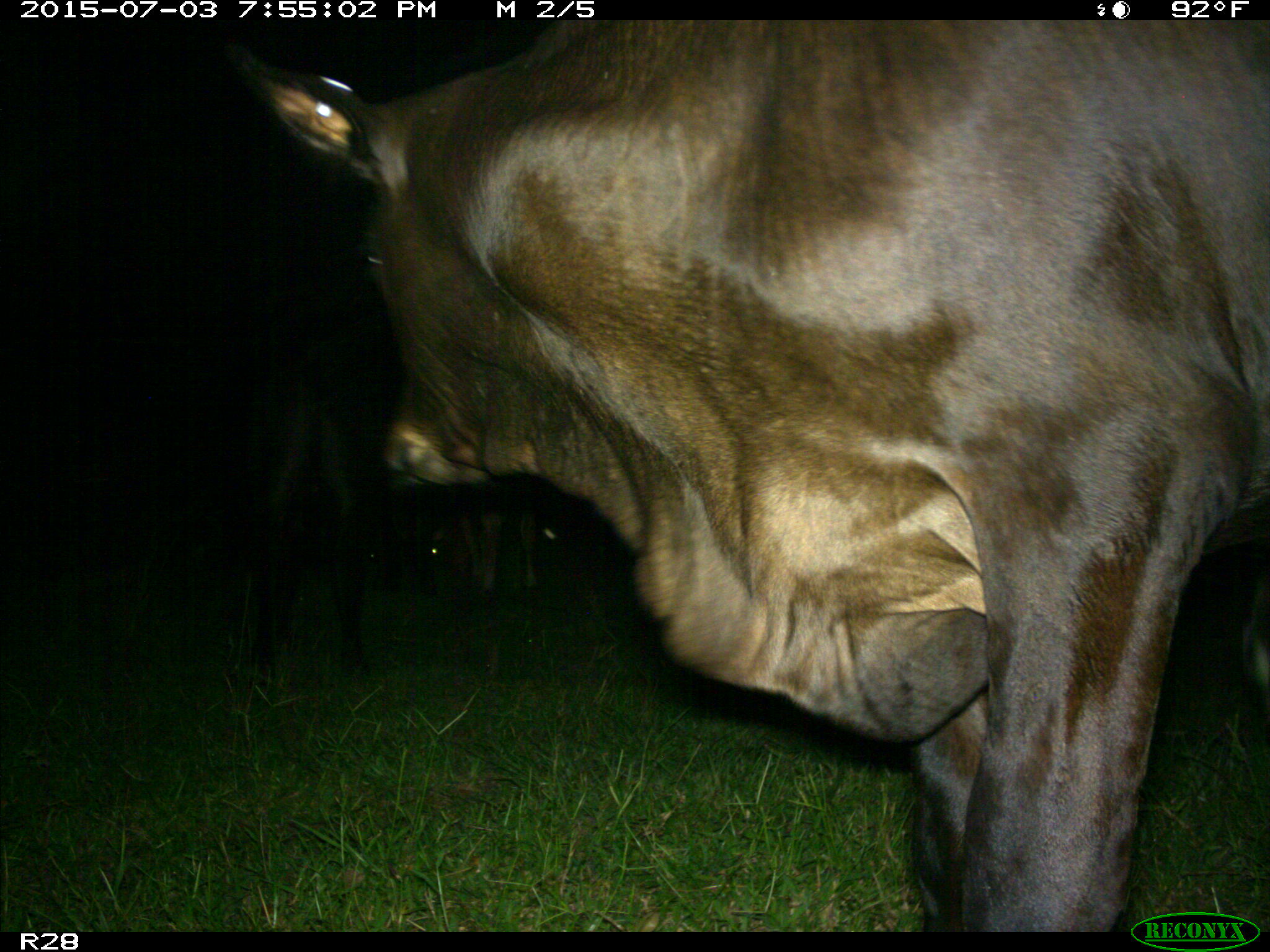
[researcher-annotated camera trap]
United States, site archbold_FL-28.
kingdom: Animalia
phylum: Chordata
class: Mammalia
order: Artiodactyla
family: Bovidae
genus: Bos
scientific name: Bos taurus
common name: domestic cow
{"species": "Bos taurus (domestic cow)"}